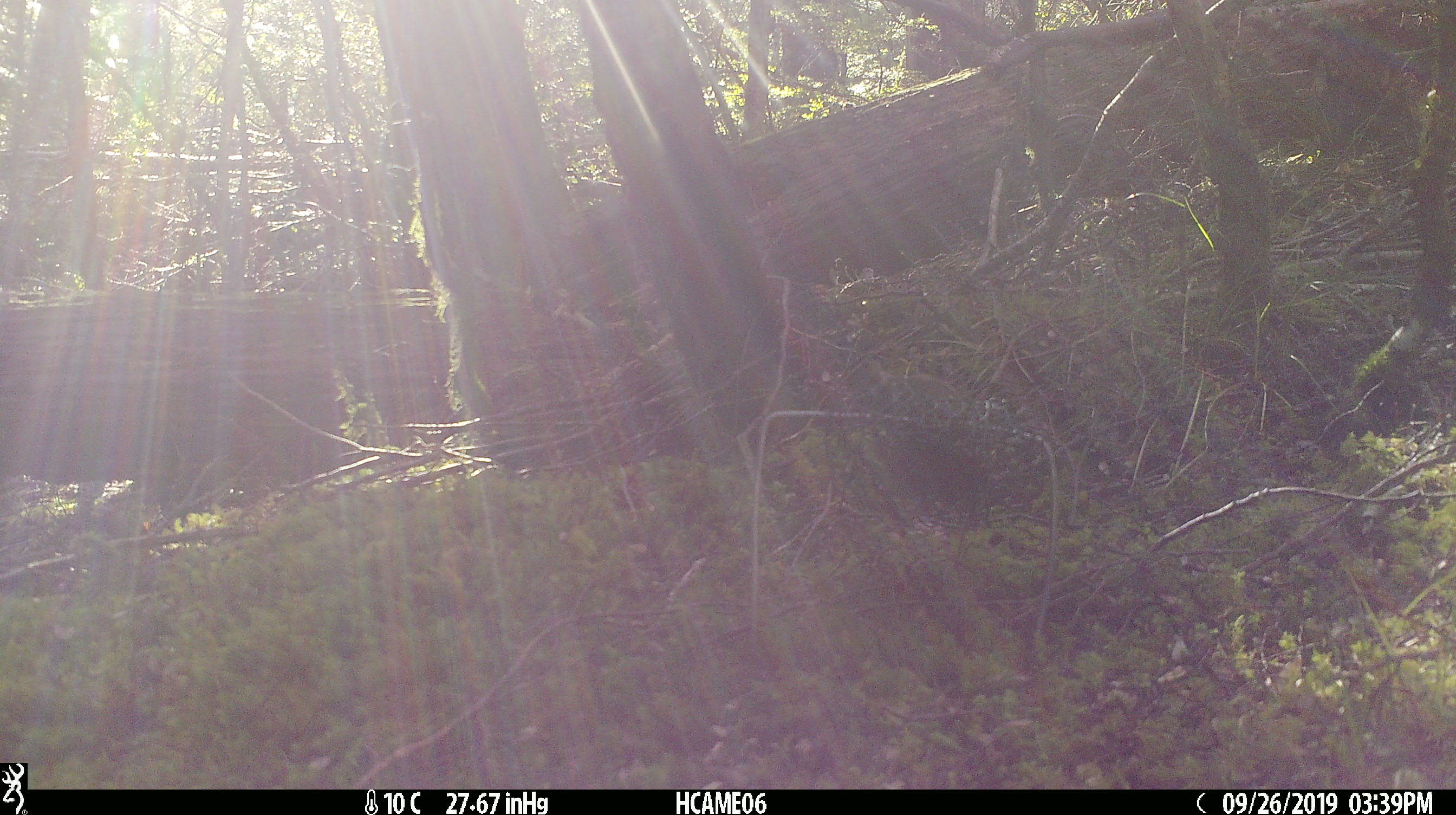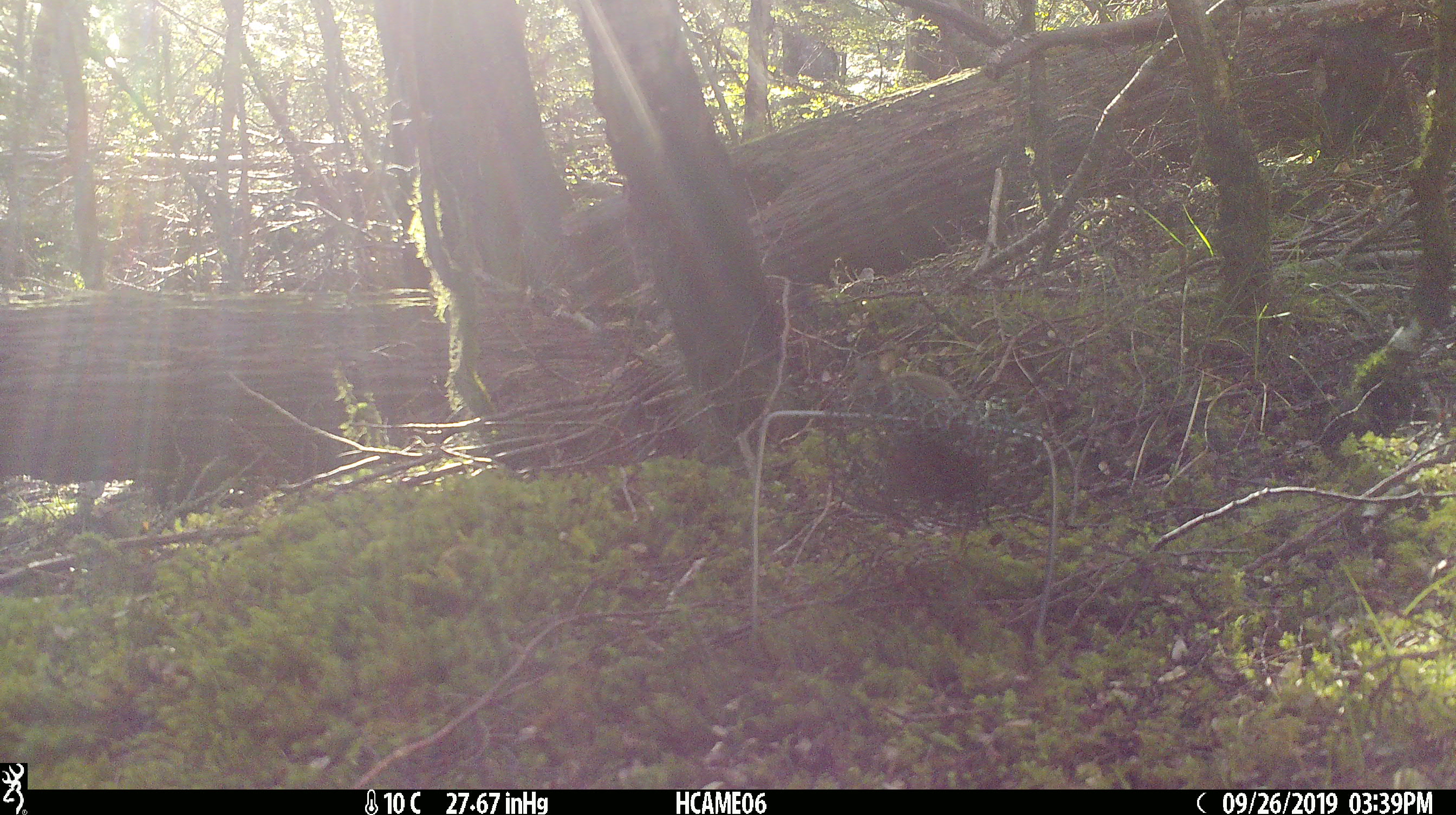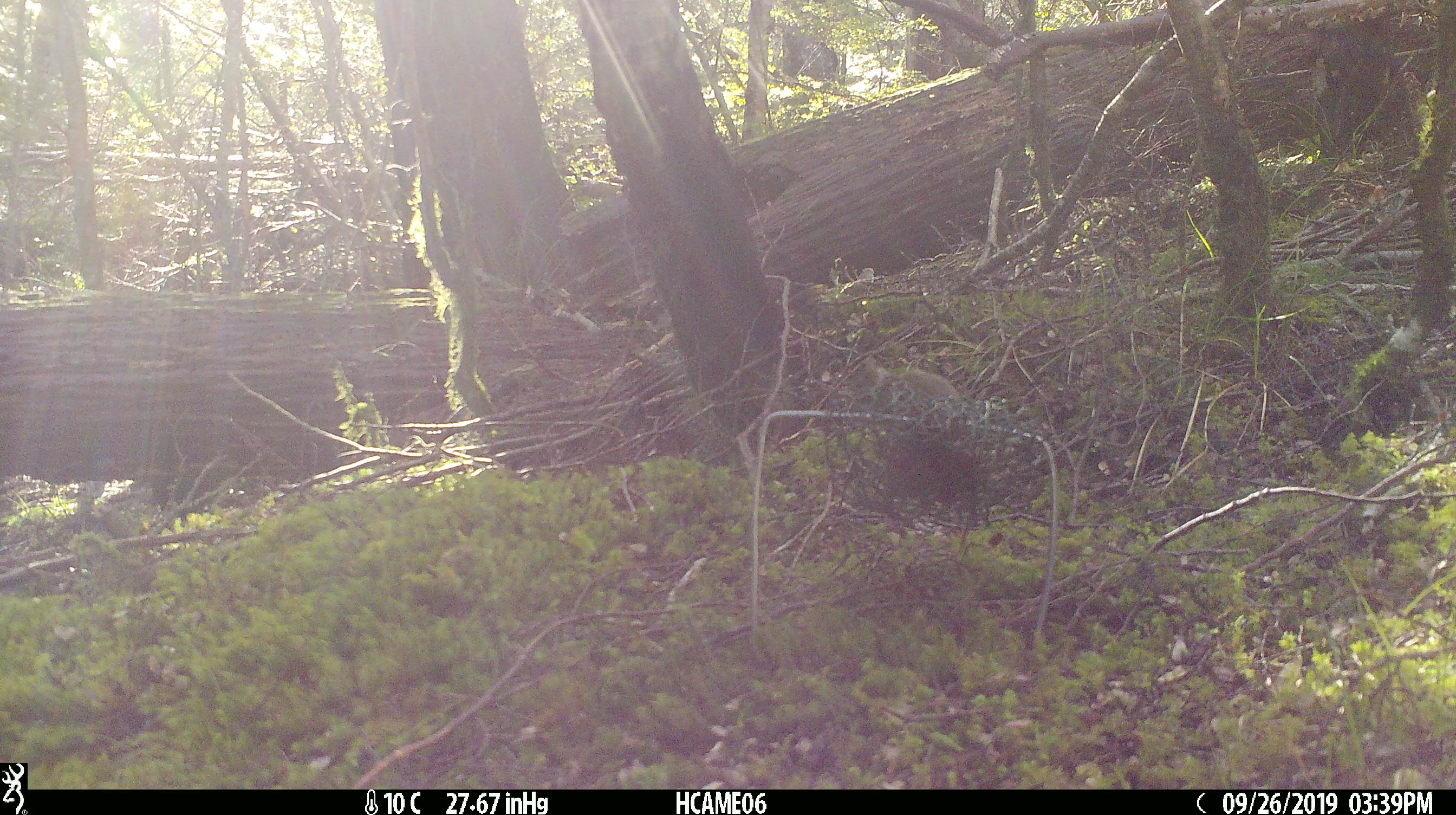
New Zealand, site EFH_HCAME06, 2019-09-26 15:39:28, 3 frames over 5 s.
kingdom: Animalia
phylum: Chordata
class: Mammalia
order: Rodentia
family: Muridae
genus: Mus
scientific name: Mus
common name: mouse